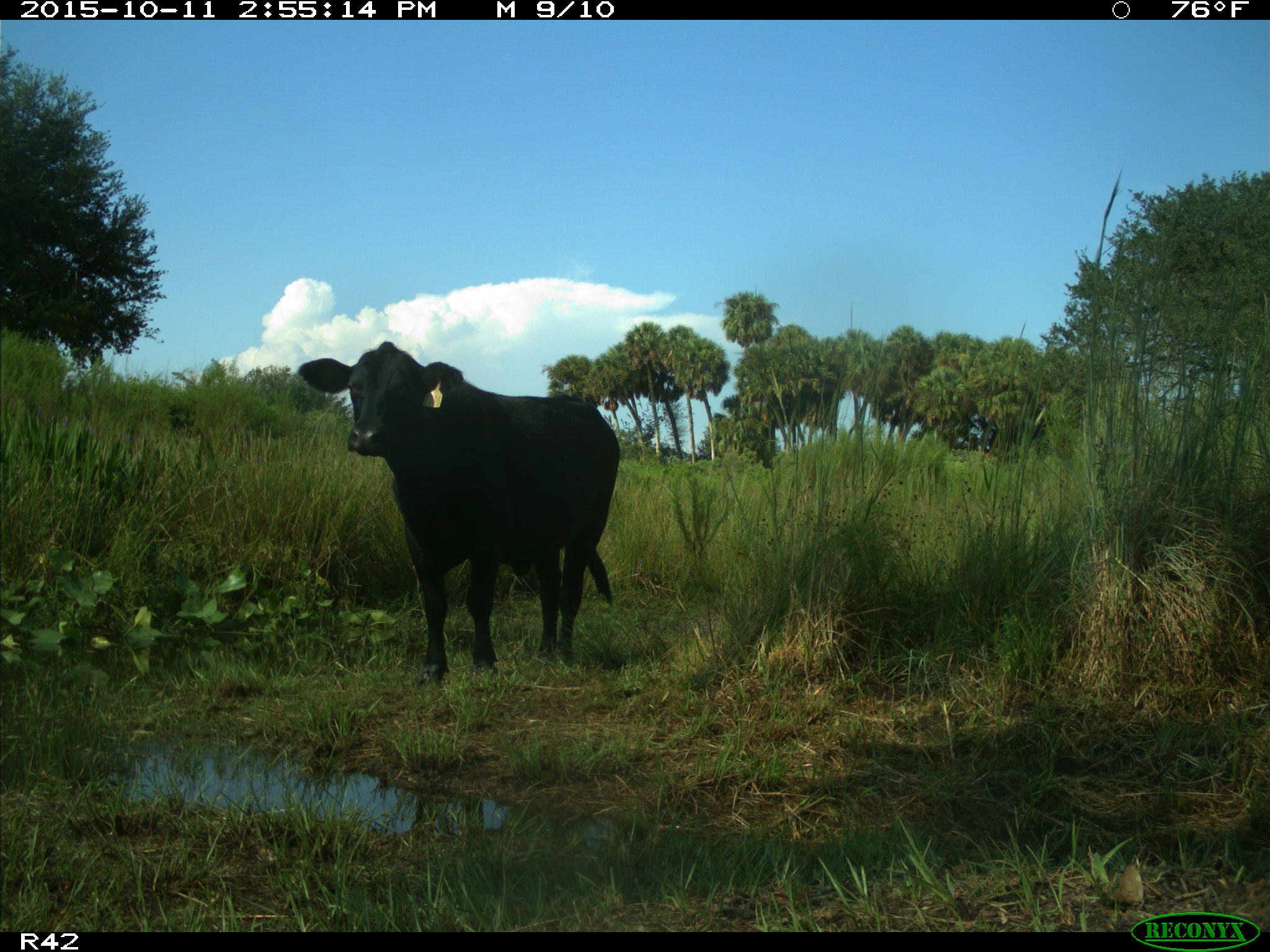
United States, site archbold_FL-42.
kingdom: Animalia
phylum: Chordata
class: Mammalia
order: Artiodactyla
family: Bovidae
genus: Bos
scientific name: Bos taurus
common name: domestic cow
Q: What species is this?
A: Bos taurus (domestic cow).